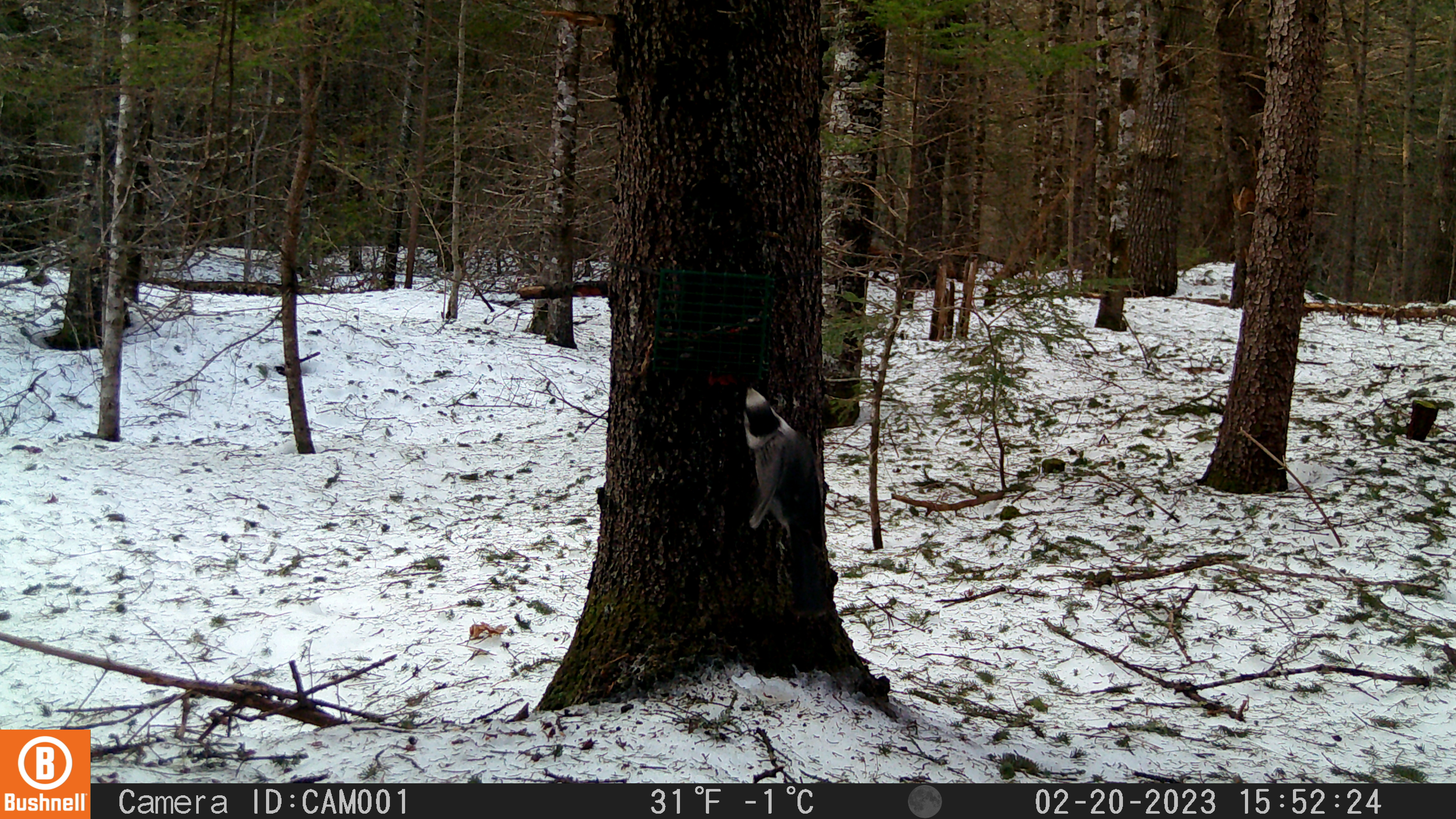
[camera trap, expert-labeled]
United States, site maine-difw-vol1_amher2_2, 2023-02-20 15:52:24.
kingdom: Animalia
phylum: Chordata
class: Aves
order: Passeriformes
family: Corvidae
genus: Perisoreus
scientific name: Perisoreus canadensis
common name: canada jay